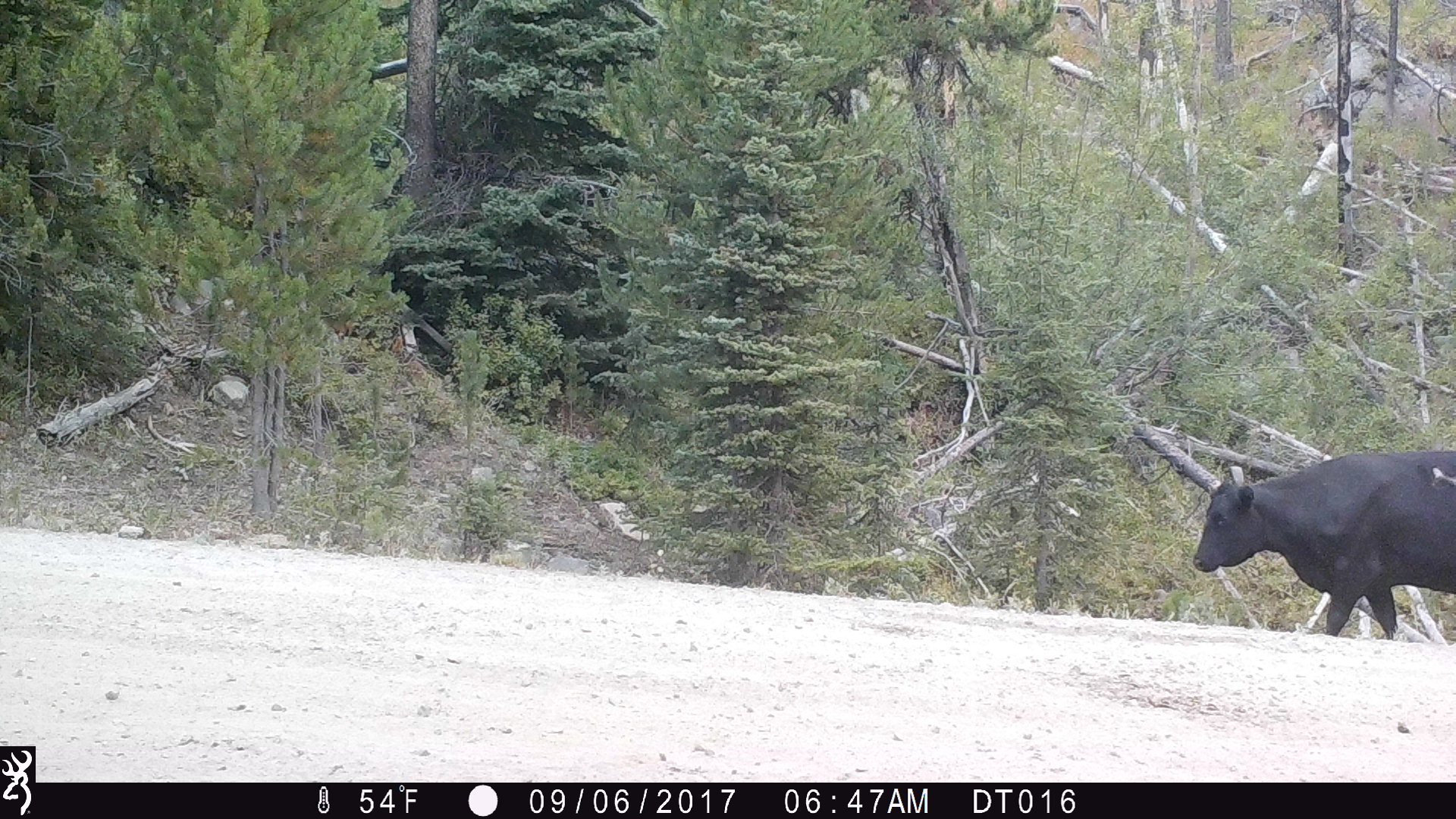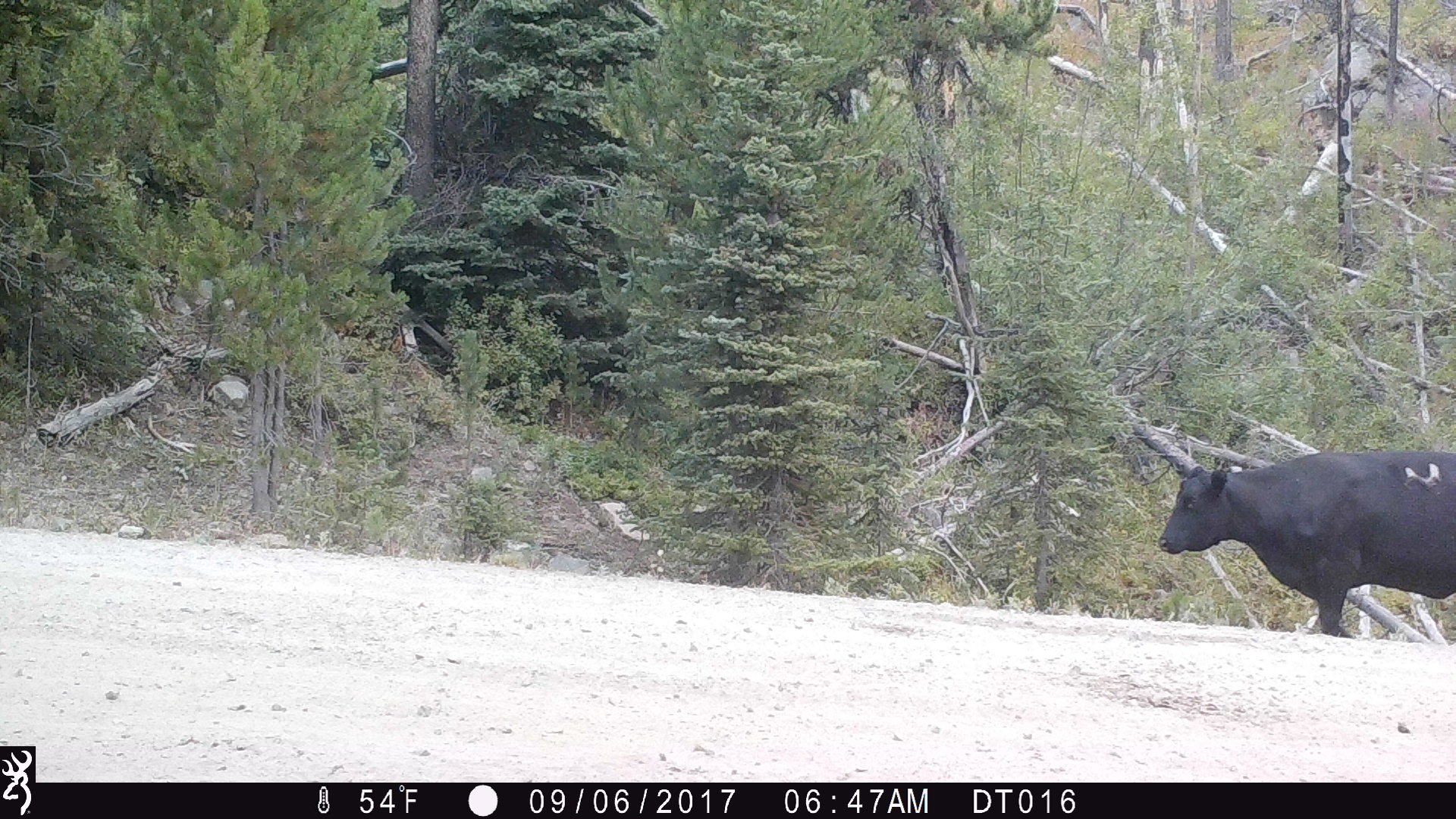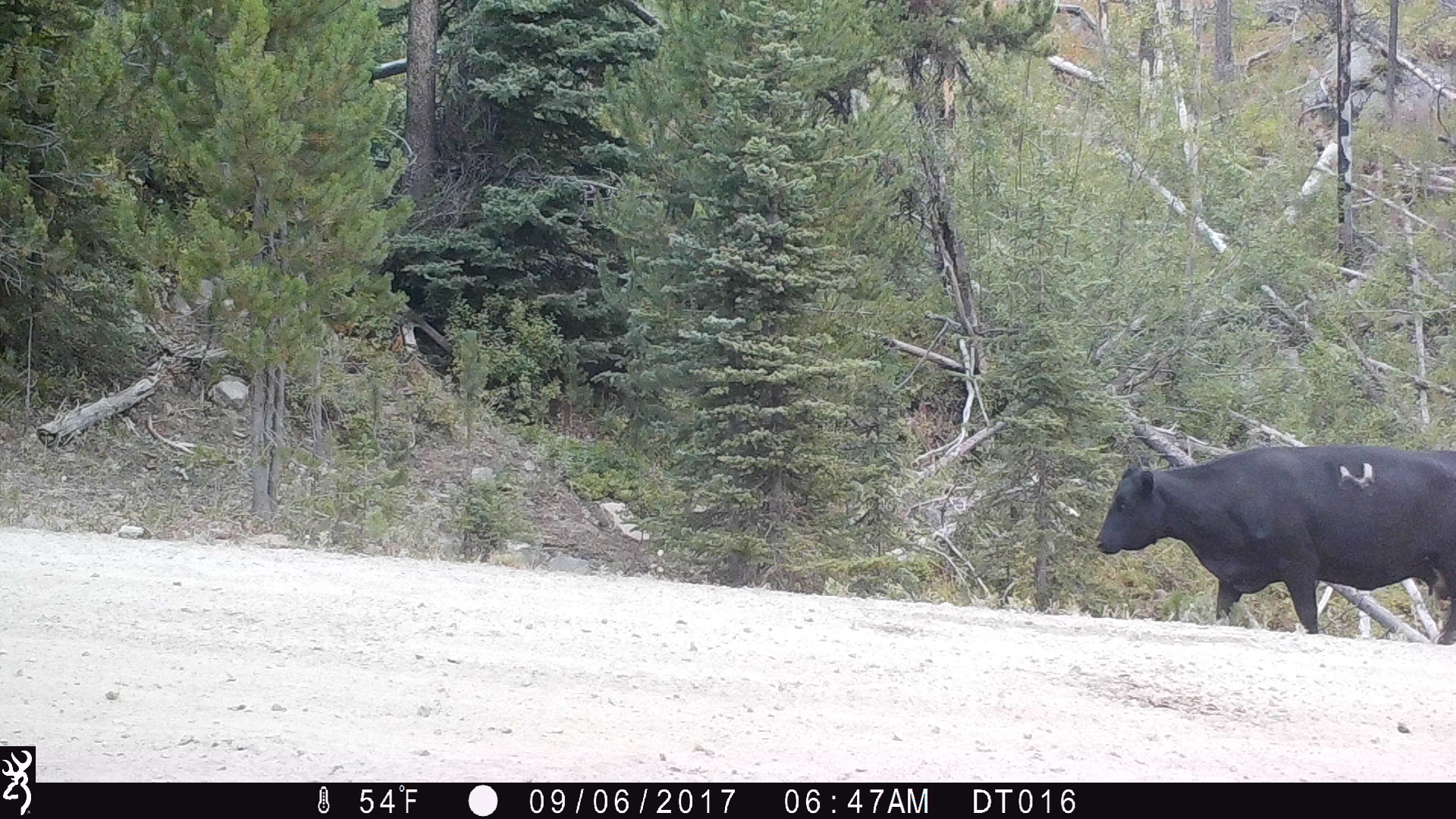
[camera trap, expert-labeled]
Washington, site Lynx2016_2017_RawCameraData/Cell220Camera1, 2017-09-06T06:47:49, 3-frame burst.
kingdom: Animalia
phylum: Chordata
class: Mammalia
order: Artiodactyla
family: Bovidae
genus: Bos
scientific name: Bos taurus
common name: domestic cattle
Domestic cattle (Bos taurus). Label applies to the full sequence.